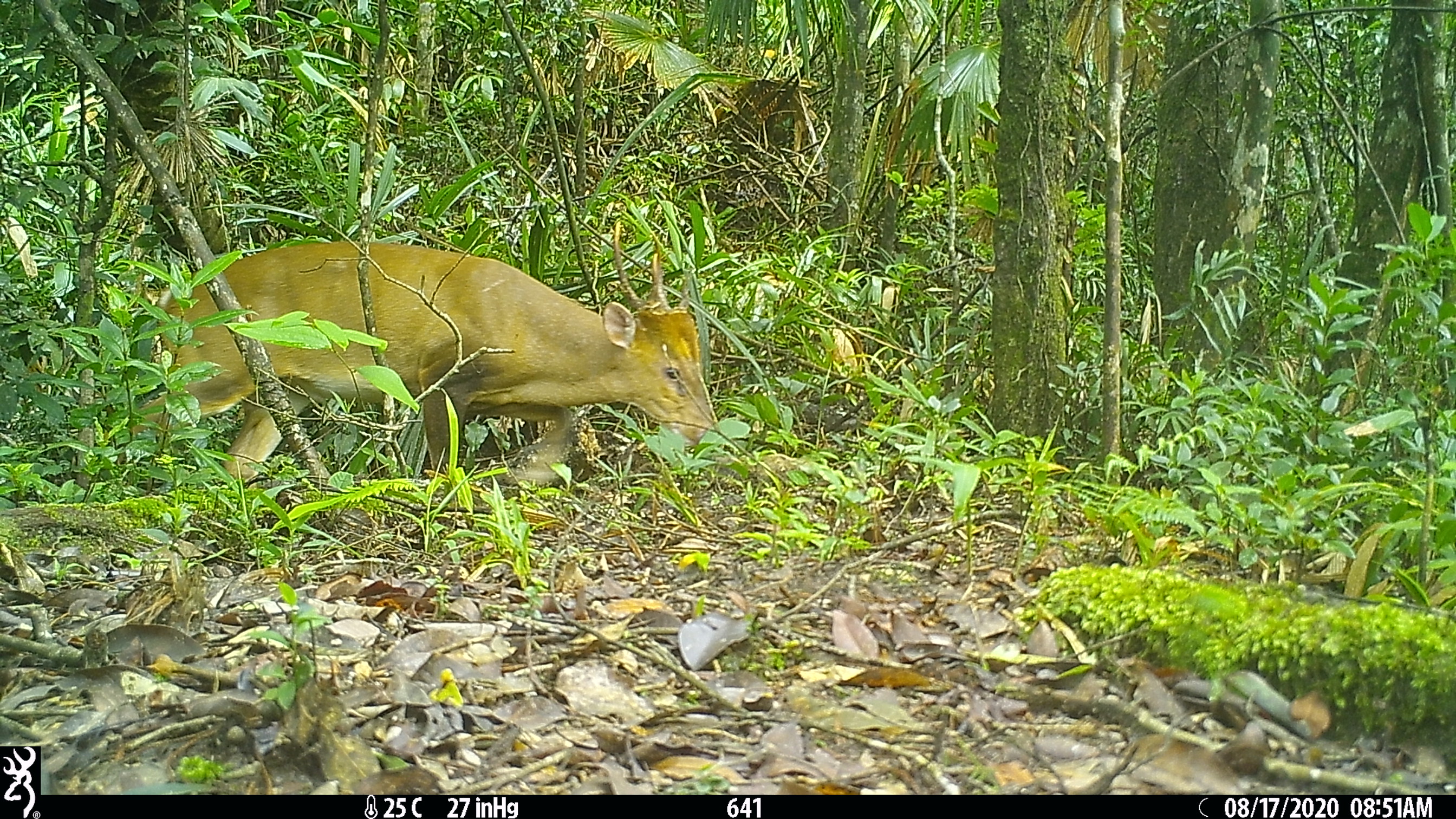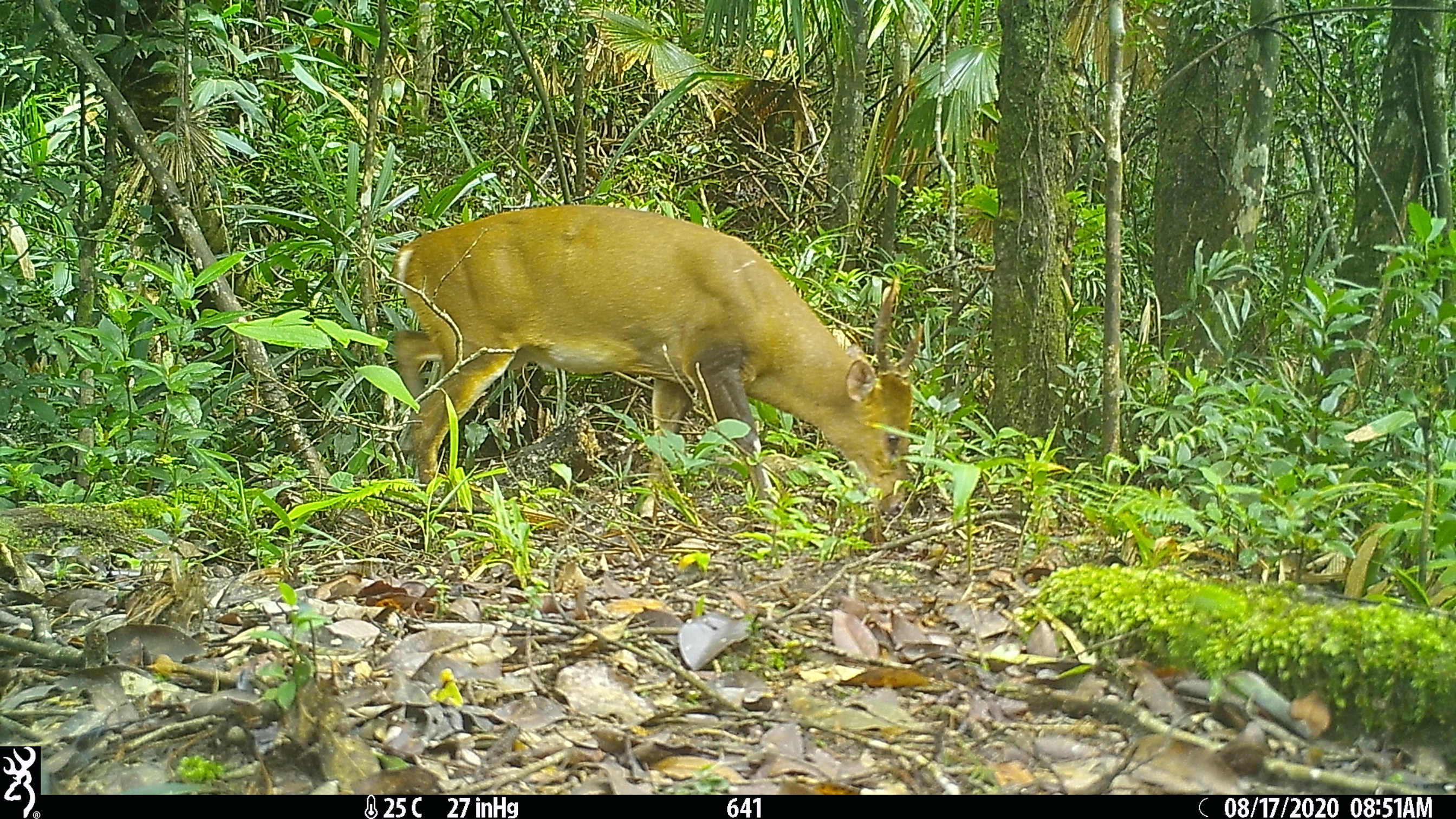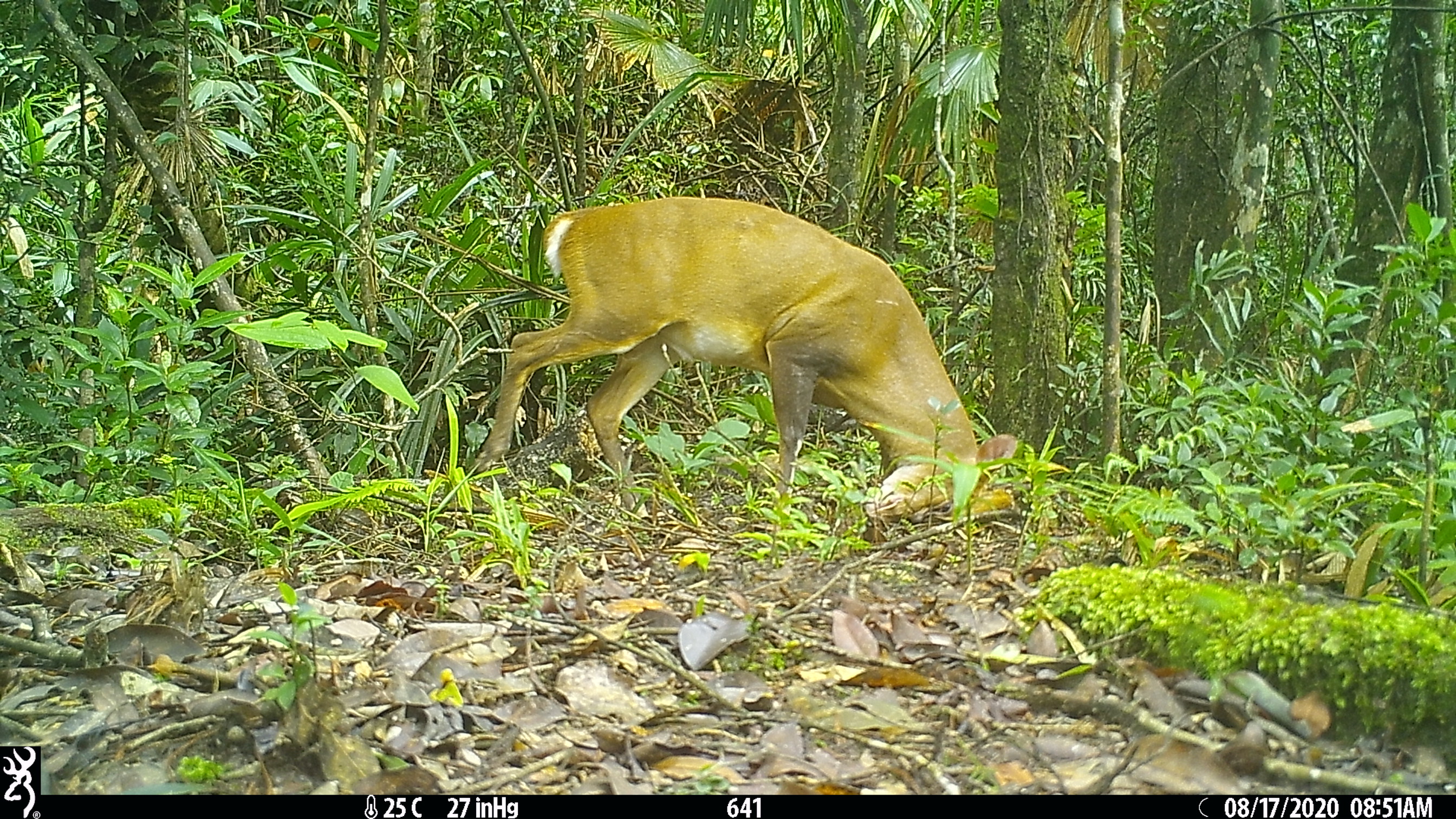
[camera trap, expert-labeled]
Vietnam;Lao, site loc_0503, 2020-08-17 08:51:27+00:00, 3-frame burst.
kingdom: Animalia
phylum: Chordata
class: Mammalia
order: Artiodactyla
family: Cervidae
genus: Muntiacus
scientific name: Muntiacus vuquangensis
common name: large-antlered muntjac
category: large antlered muntjac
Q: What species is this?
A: Large antlered muntjac (large-antlered muntjac) (Muntiacus vuquangensis).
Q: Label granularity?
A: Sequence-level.